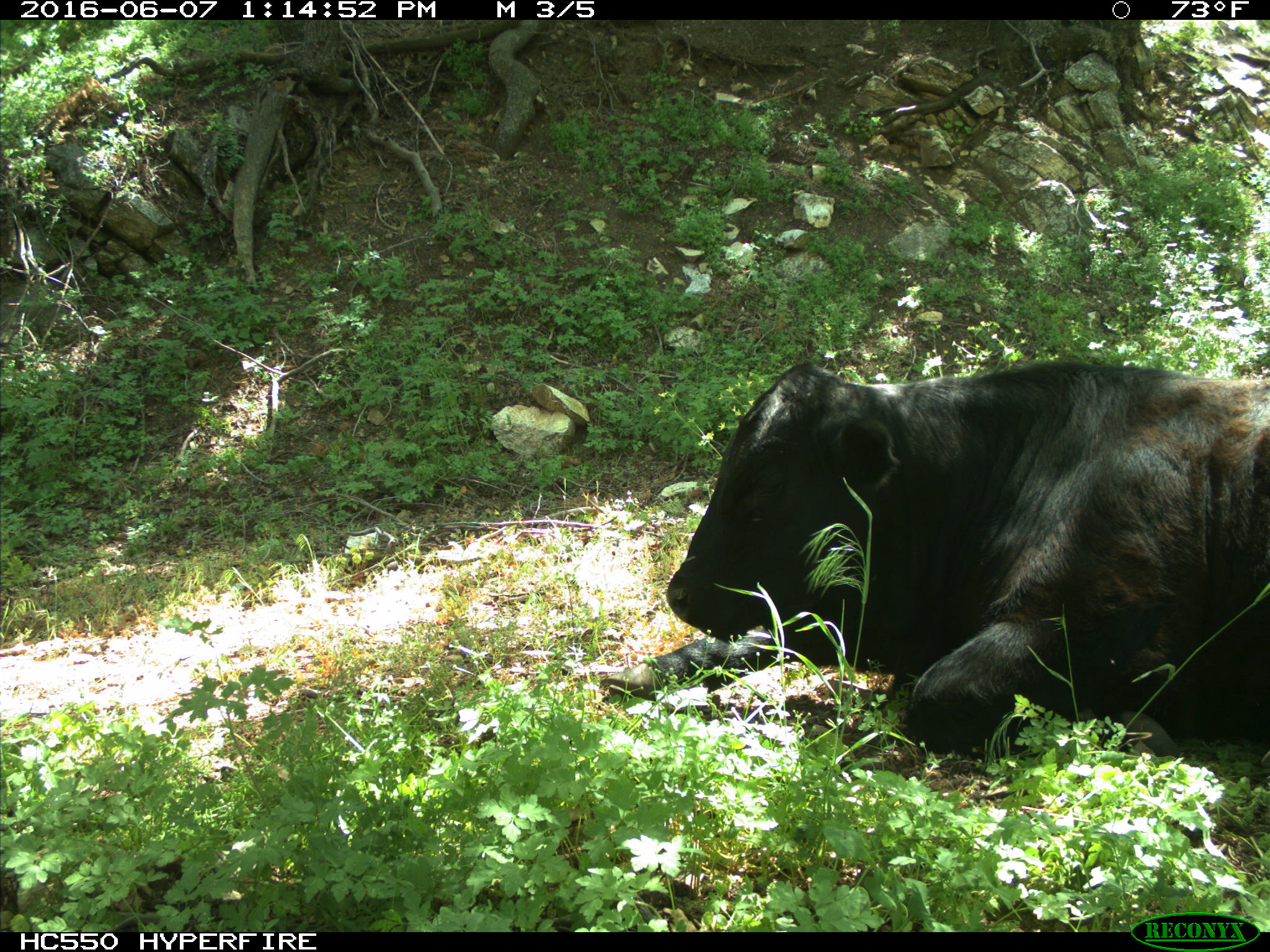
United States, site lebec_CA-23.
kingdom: Animalia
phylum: Chordata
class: Mammalia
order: Artiodactyla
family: Bovidae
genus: Bos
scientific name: Bos taurus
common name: domestic cow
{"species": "Bos taurus (domestic cow)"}